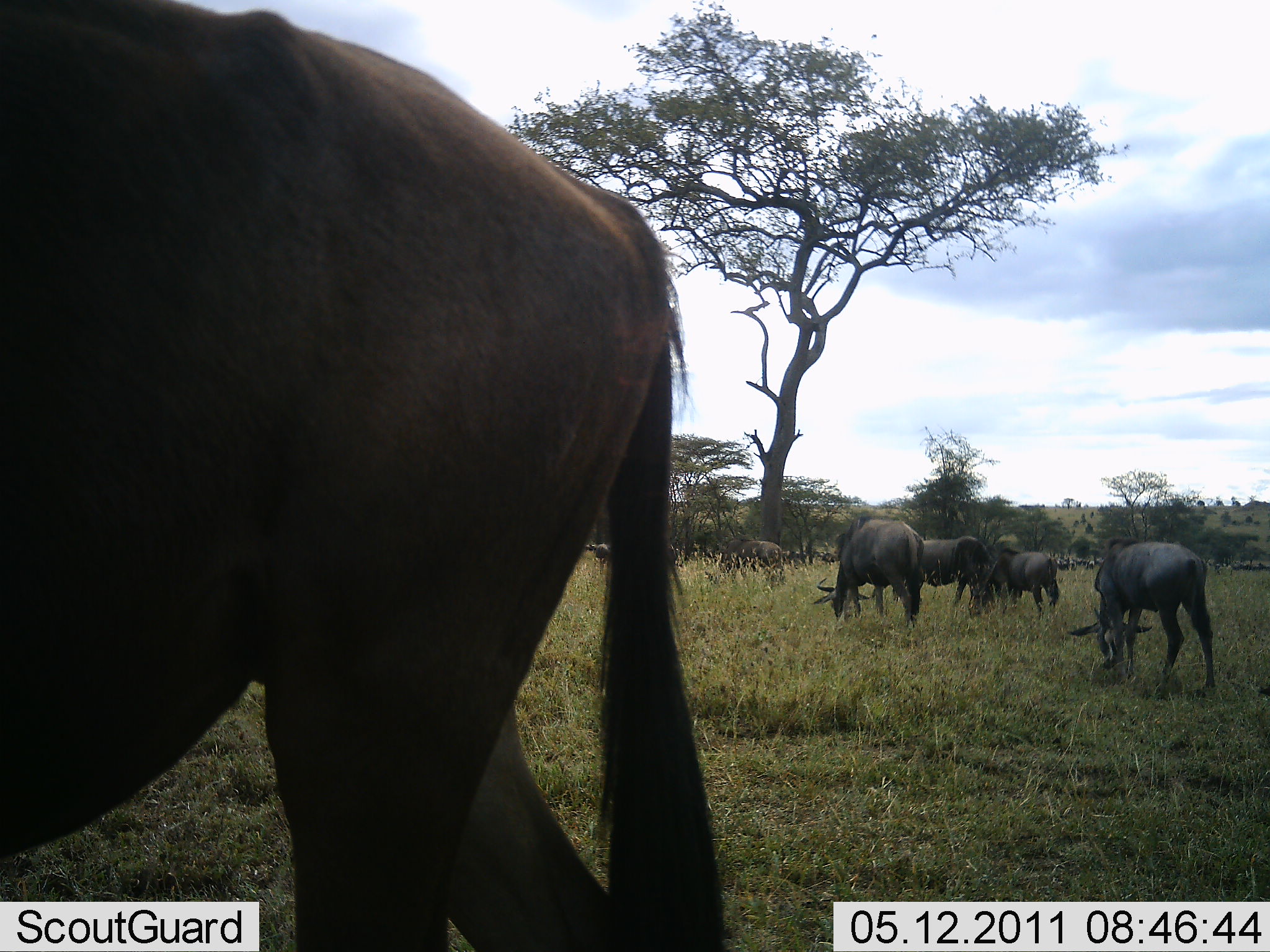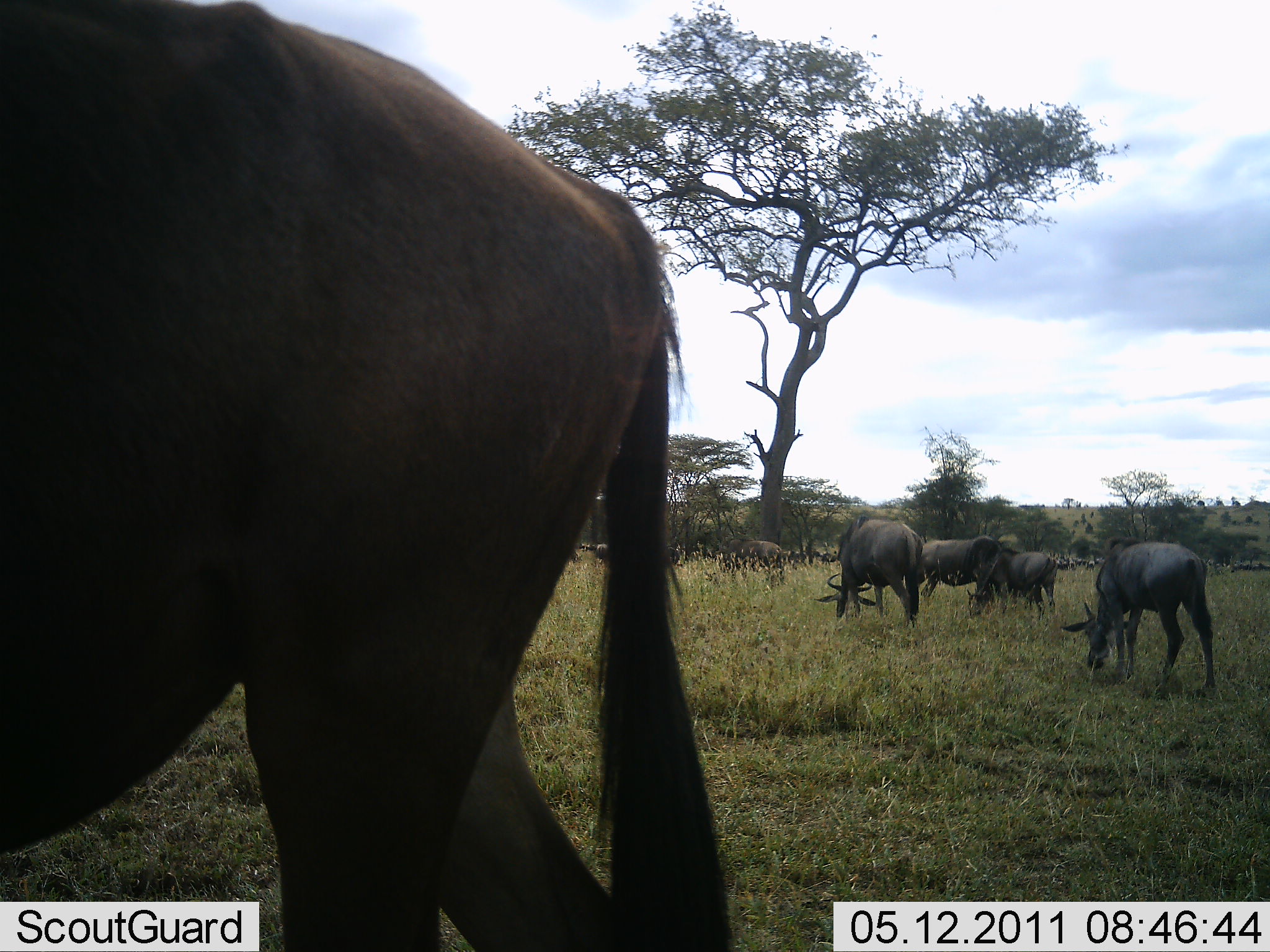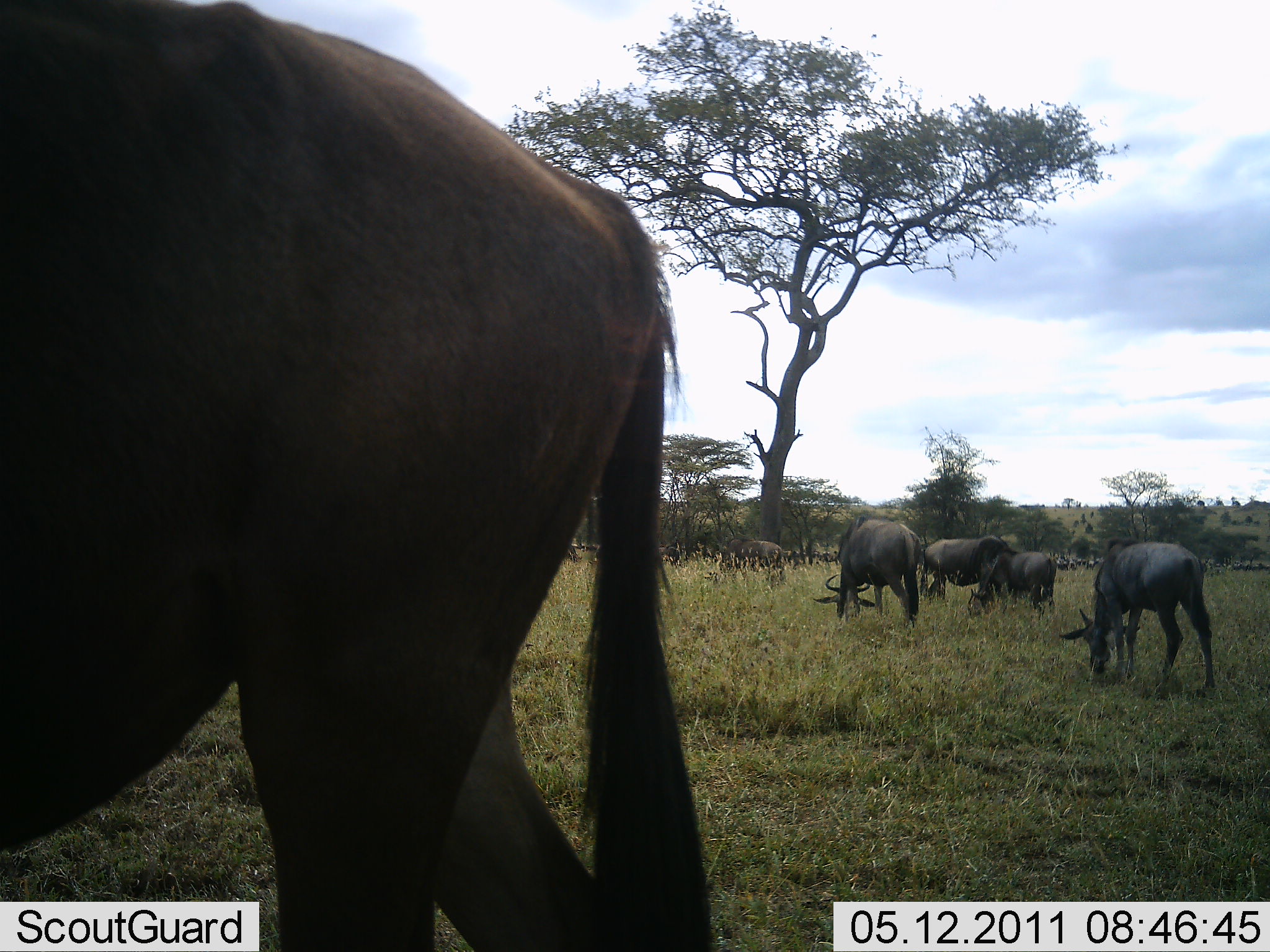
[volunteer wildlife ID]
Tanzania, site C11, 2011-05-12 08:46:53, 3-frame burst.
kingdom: Animalia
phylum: Chordata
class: Mammalia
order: Artiodactyla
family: Bovidae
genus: Connochaetes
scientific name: Connochaetes taurinus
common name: blue wildebeest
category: wildebeest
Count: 8.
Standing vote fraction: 50%.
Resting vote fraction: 0%.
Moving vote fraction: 29%.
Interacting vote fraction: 0%.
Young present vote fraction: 14%.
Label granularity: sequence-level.